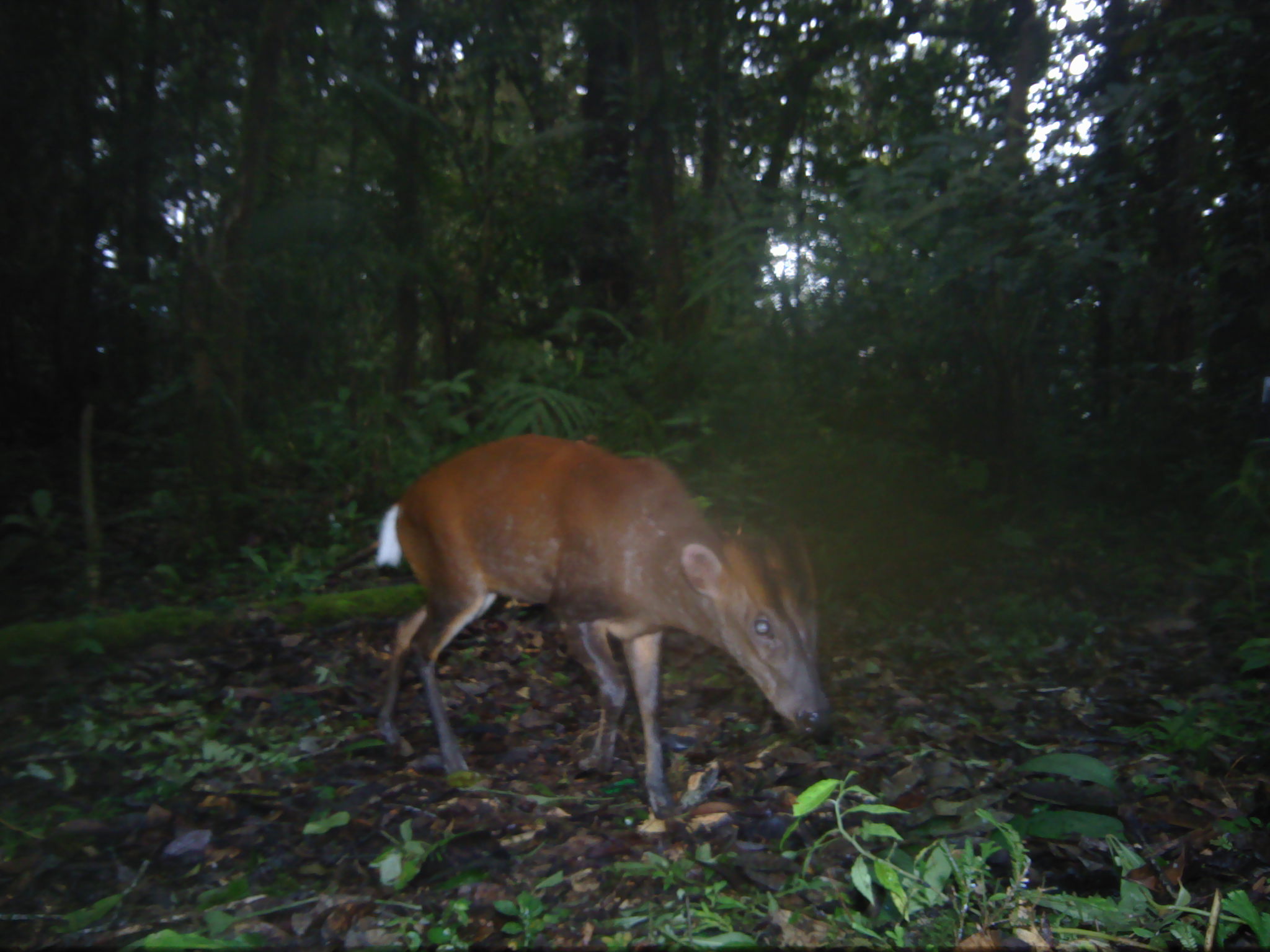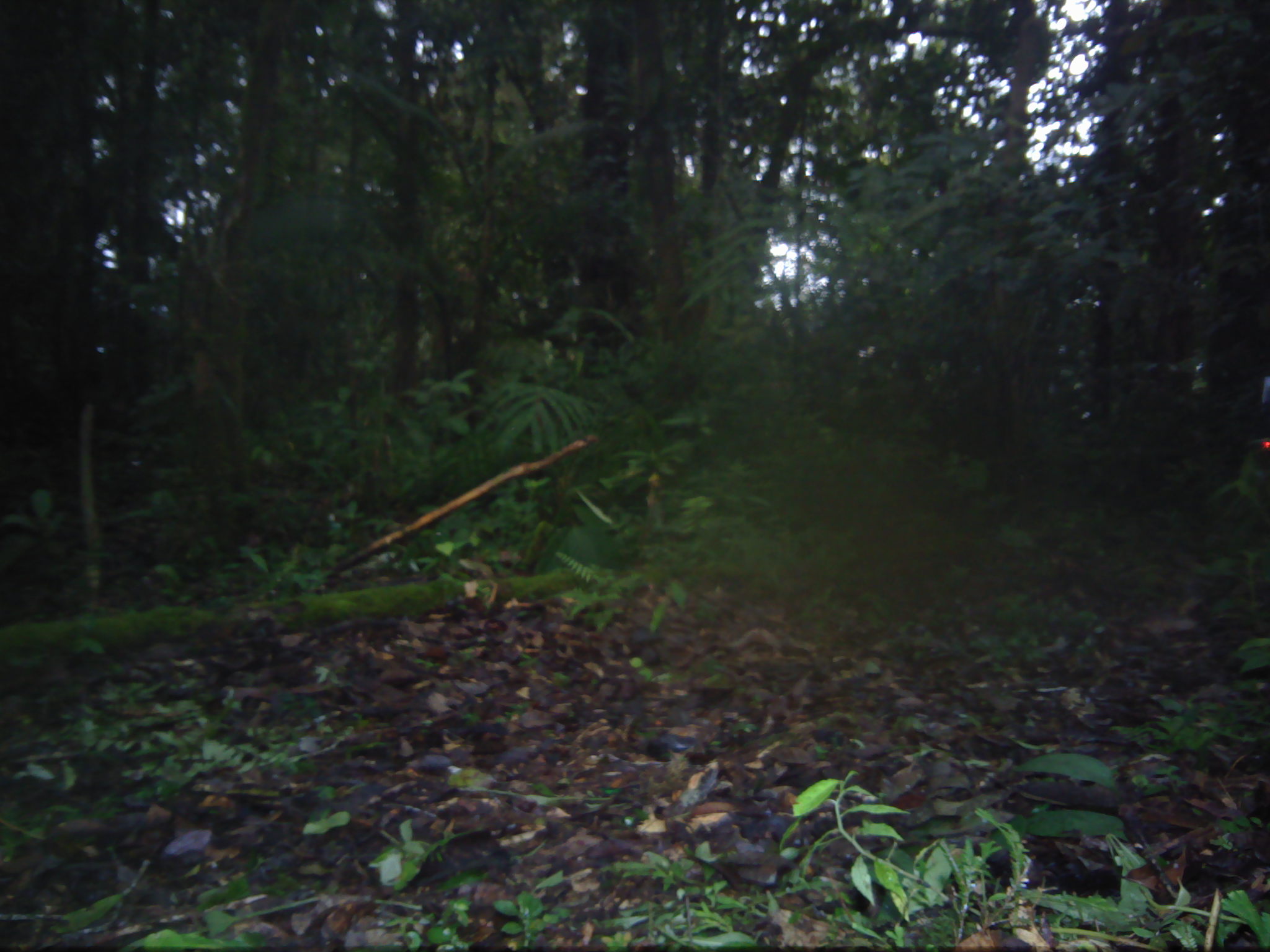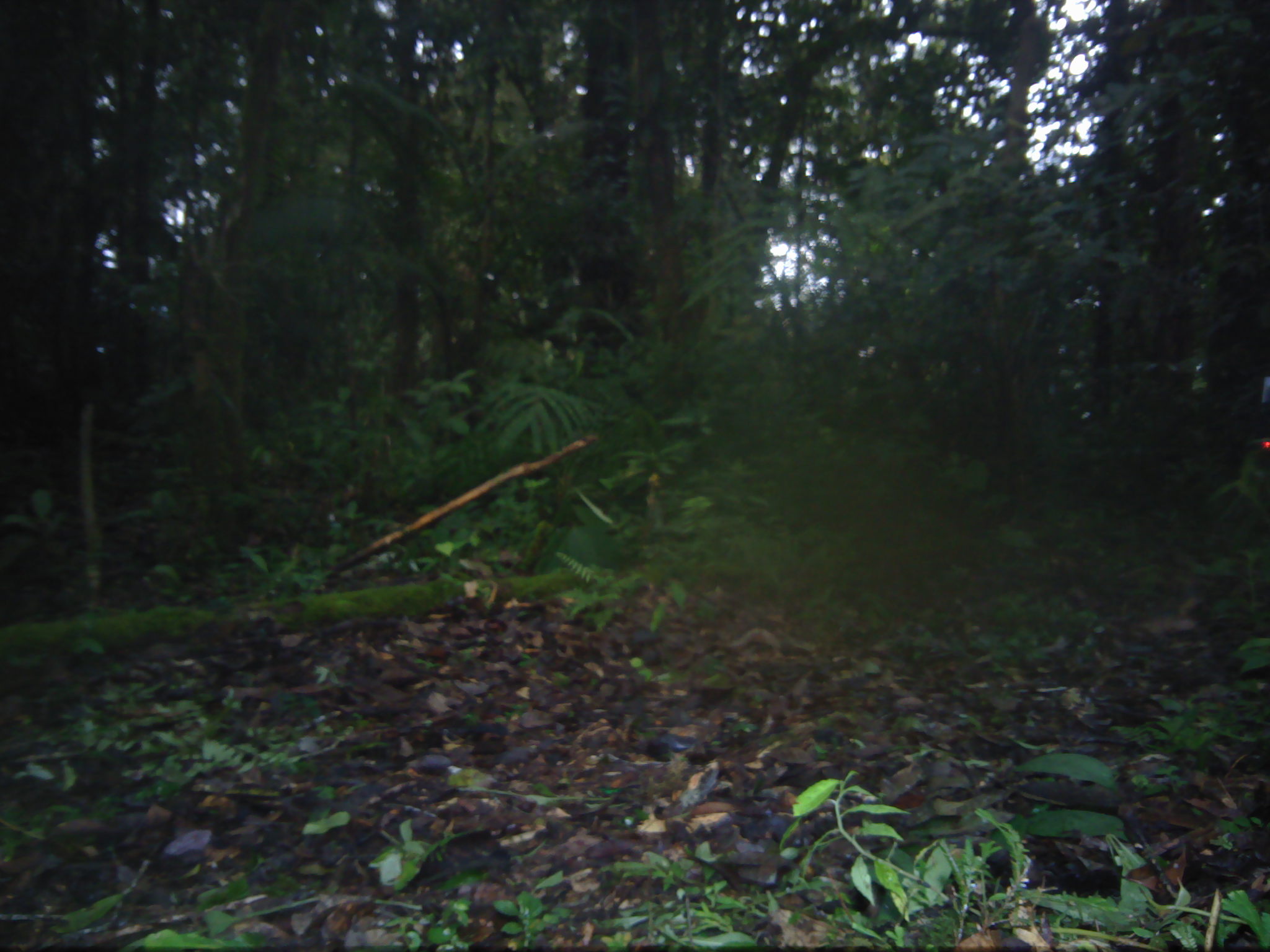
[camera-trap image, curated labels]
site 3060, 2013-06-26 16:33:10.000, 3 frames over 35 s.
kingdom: Animalia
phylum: Chordata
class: Mammalia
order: Artiodactyla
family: Cervidae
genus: Muntiacus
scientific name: Muntiacus muntjak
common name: southern red muntjac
Muntiacus muntjak (southern red muntjac), count 1.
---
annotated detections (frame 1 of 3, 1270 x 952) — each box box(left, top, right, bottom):
muntiacus muntjak: box(373, 434, 833, 817)